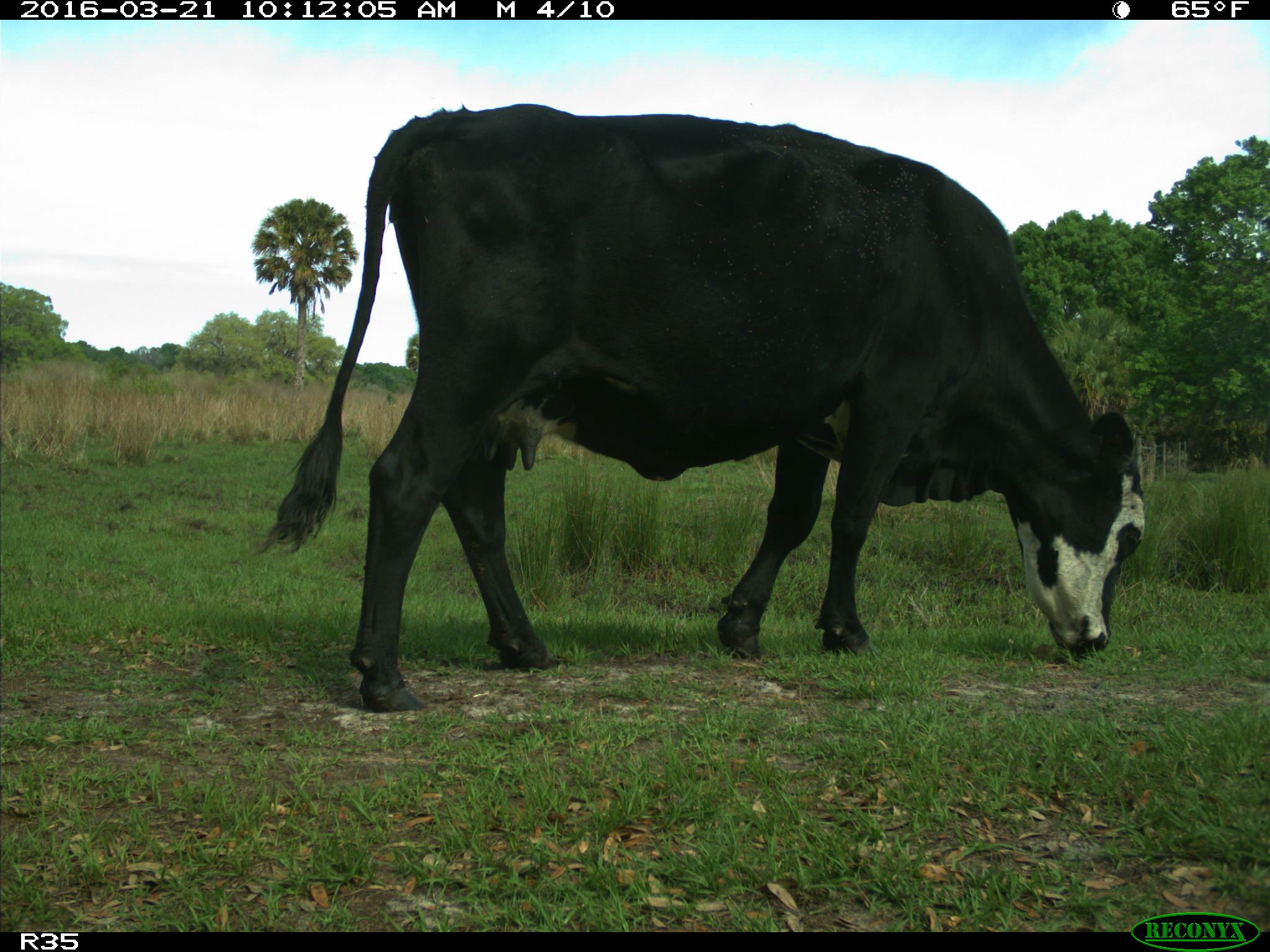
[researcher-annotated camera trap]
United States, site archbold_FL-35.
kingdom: Animalia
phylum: Chordata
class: Mammalia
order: Artiodactyla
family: Bovidae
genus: Bos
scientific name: Bos taurus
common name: domestic cow